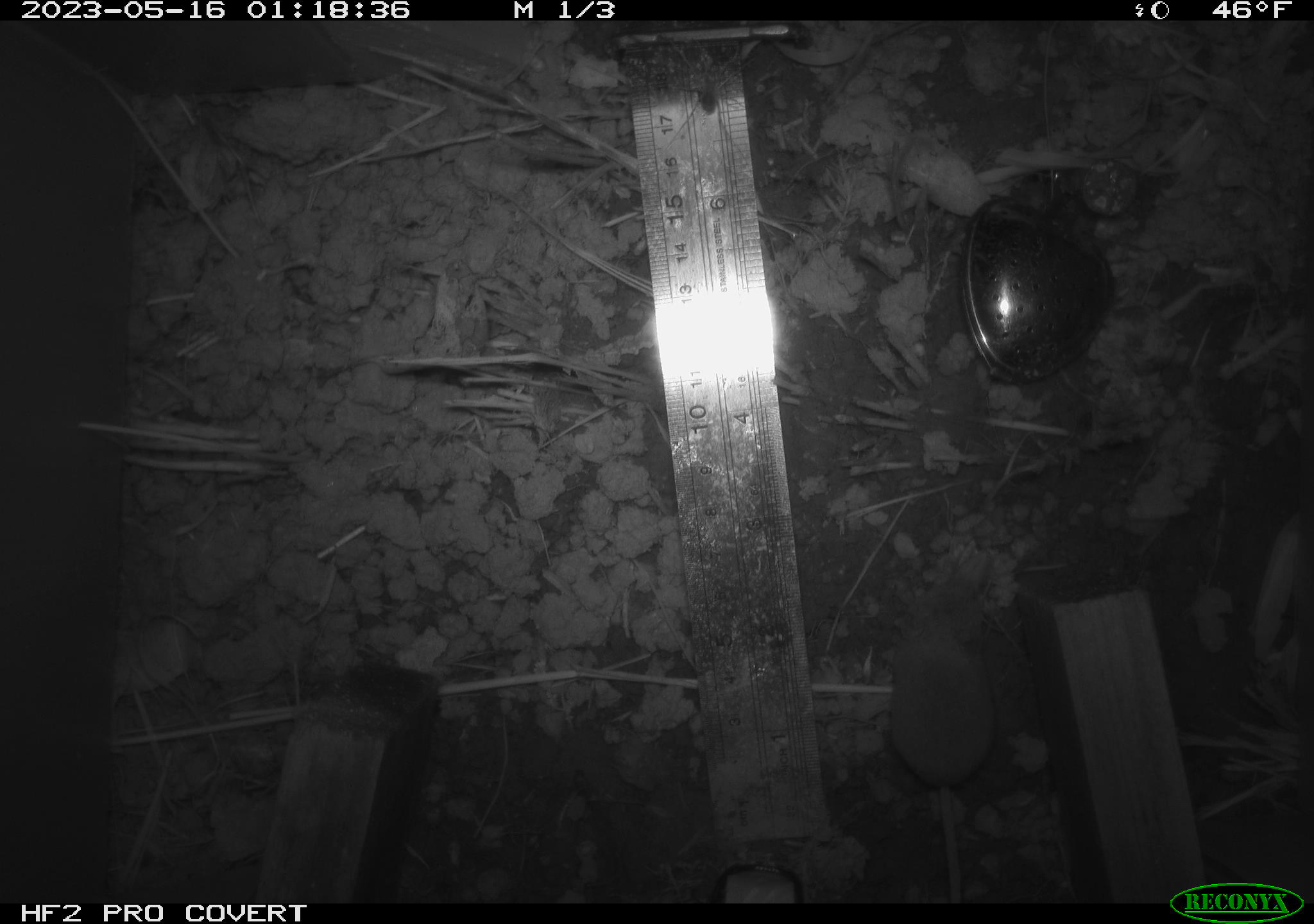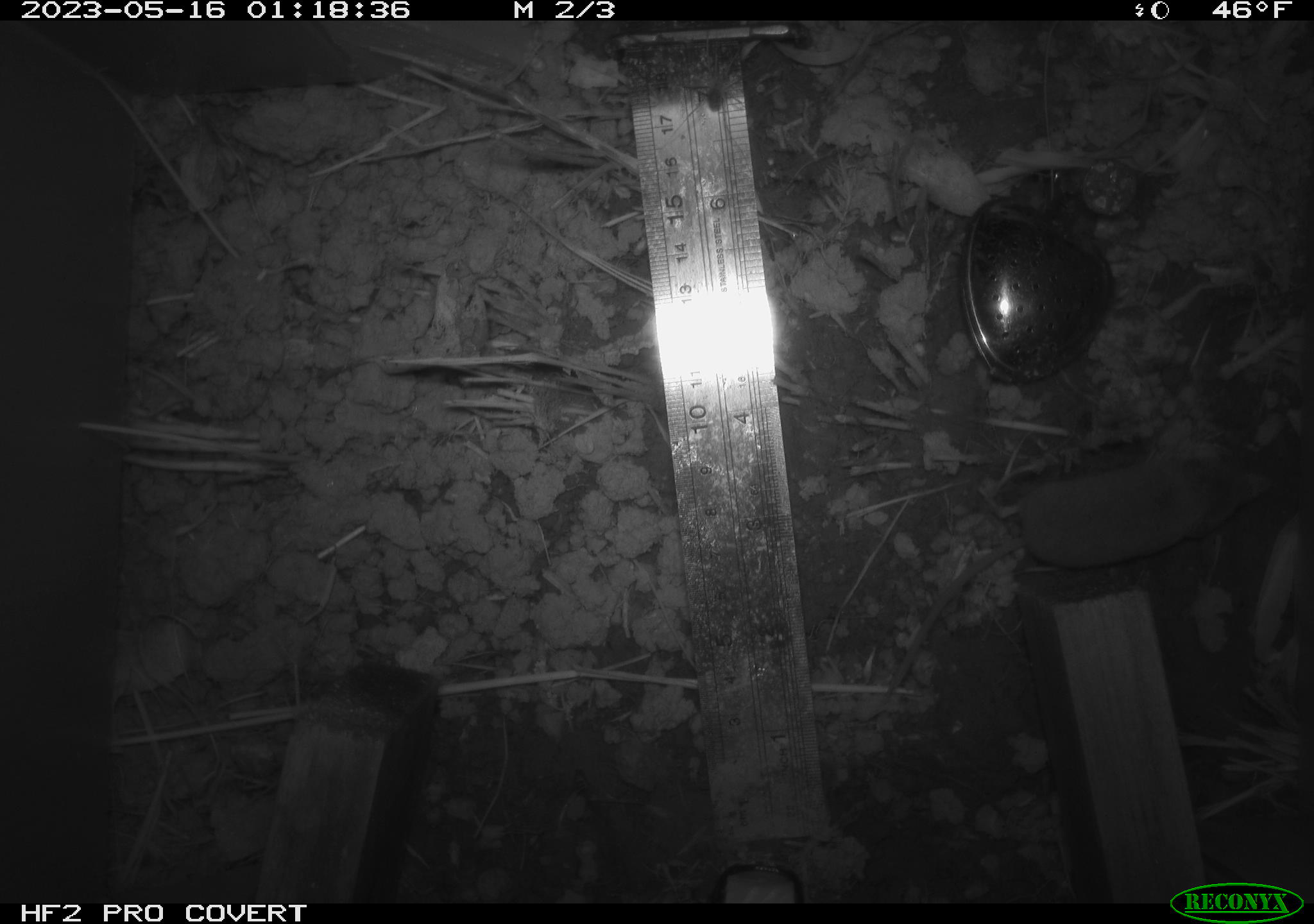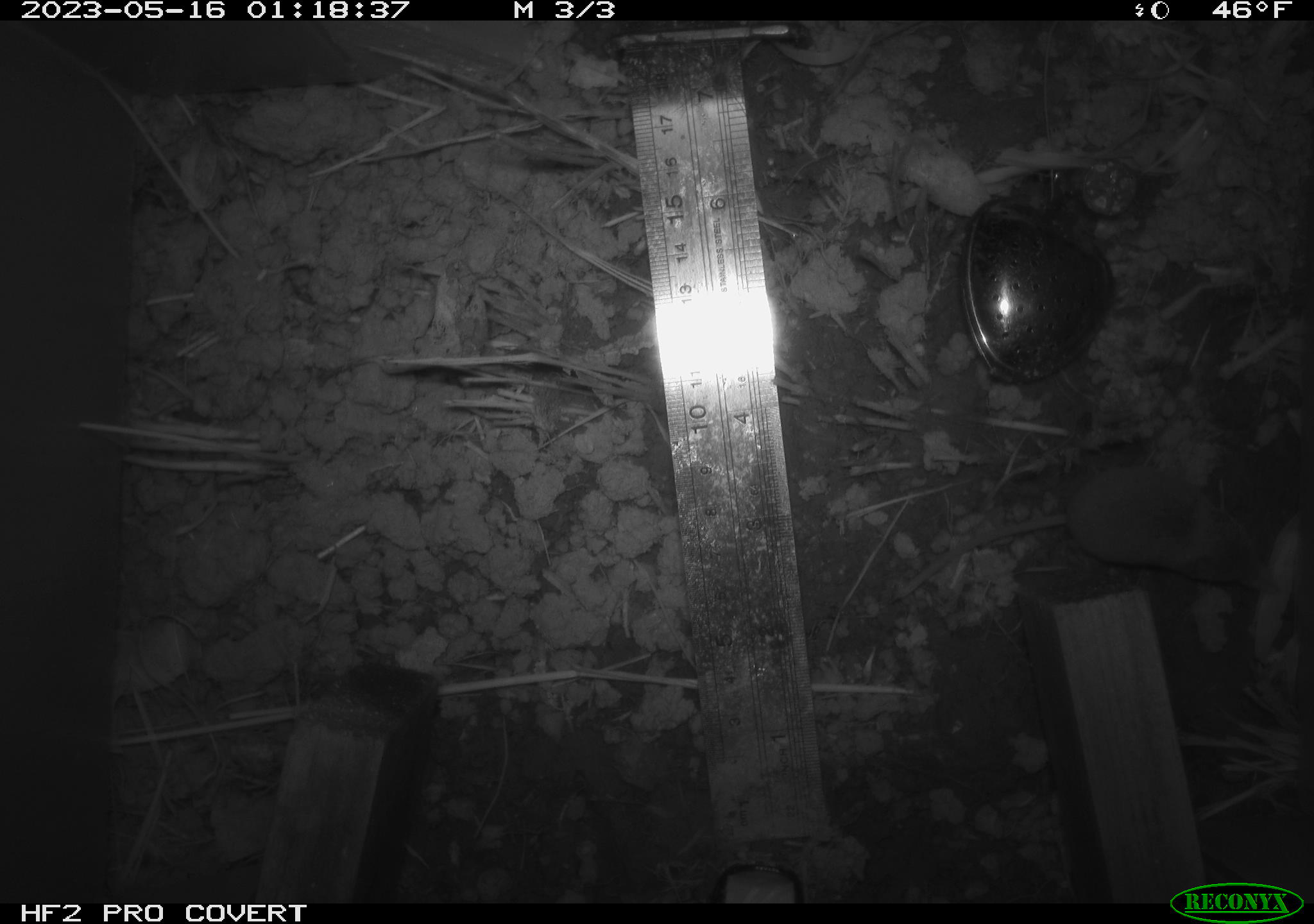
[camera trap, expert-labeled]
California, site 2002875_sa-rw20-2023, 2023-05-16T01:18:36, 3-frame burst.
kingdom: Animalia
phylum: Chordata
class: Mammalia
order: Eulipotyphla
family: Soricidae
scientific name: Soricidae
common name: shrews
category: soricidae family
Soricidae family (shrews) (Soricidae).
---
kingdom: Animalia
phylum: Arthropoda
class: Arachnida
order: Araneae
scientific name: Araneae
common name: spider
Spider (Araneae).